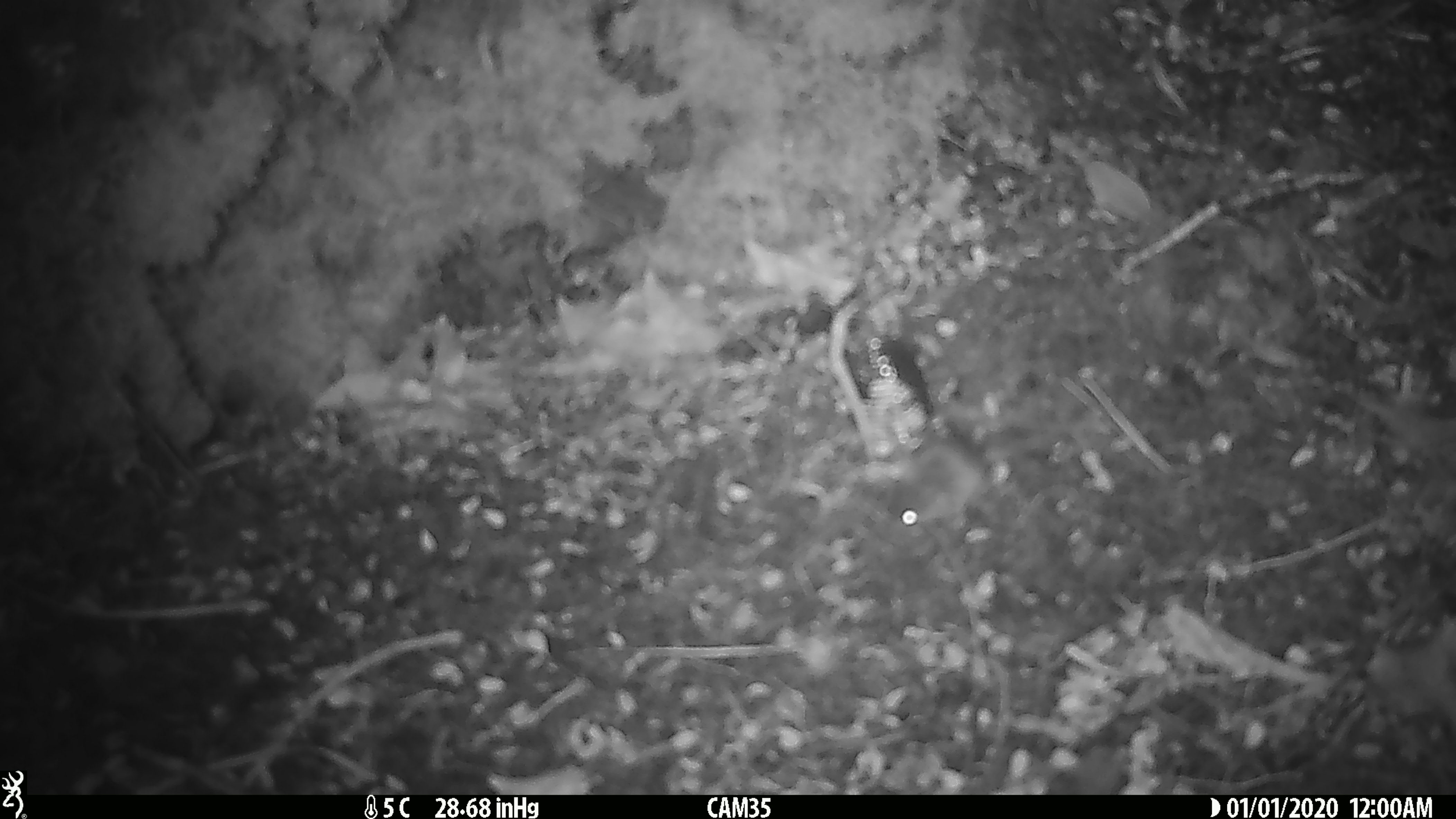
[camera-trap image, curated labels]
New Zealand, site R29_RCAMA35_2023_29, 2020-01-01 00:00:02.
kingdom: Animalia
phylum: Chordata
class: Mammalia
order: Rodentia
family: Muridae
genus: Mus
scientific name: Mus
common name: mouse